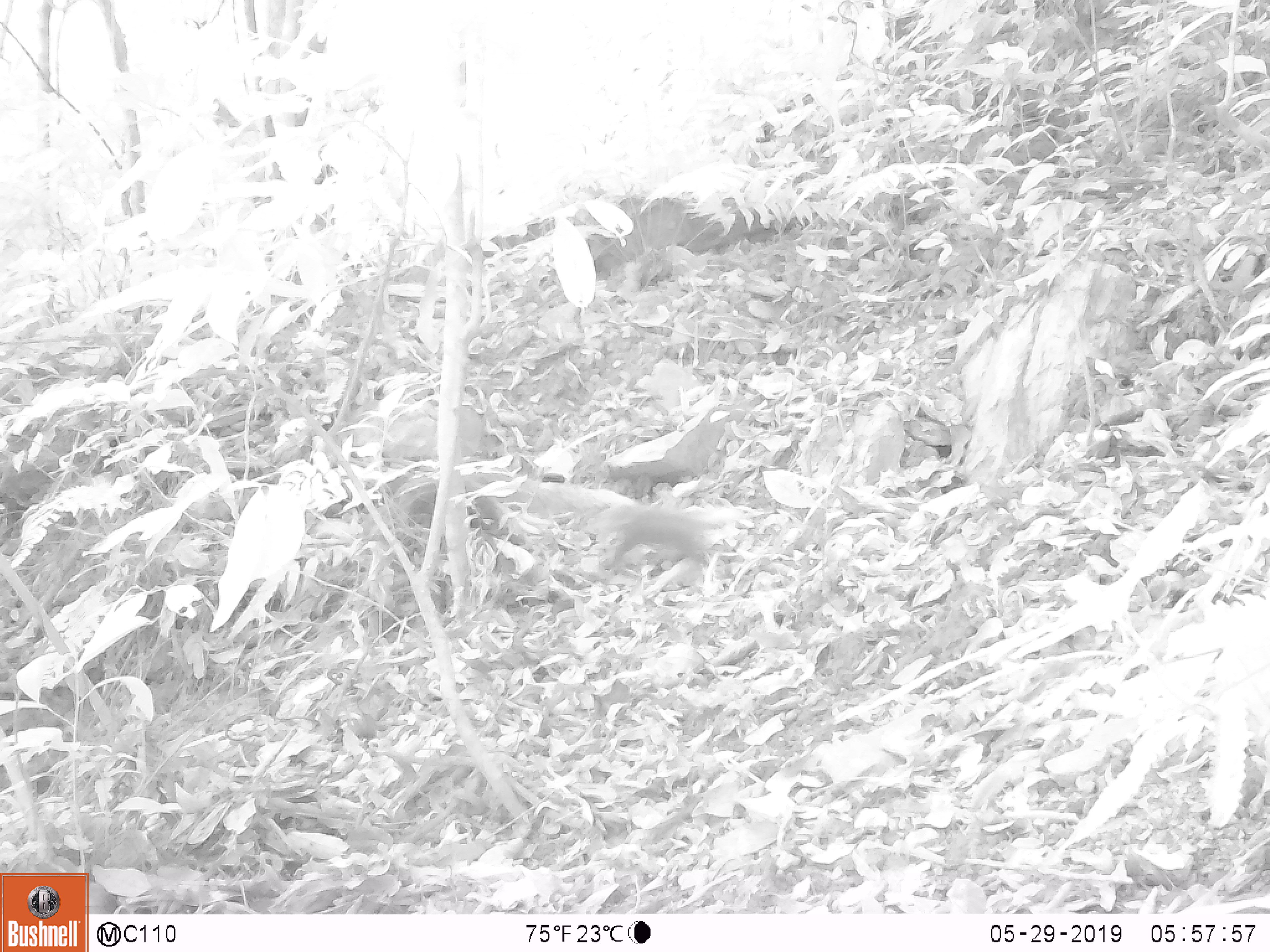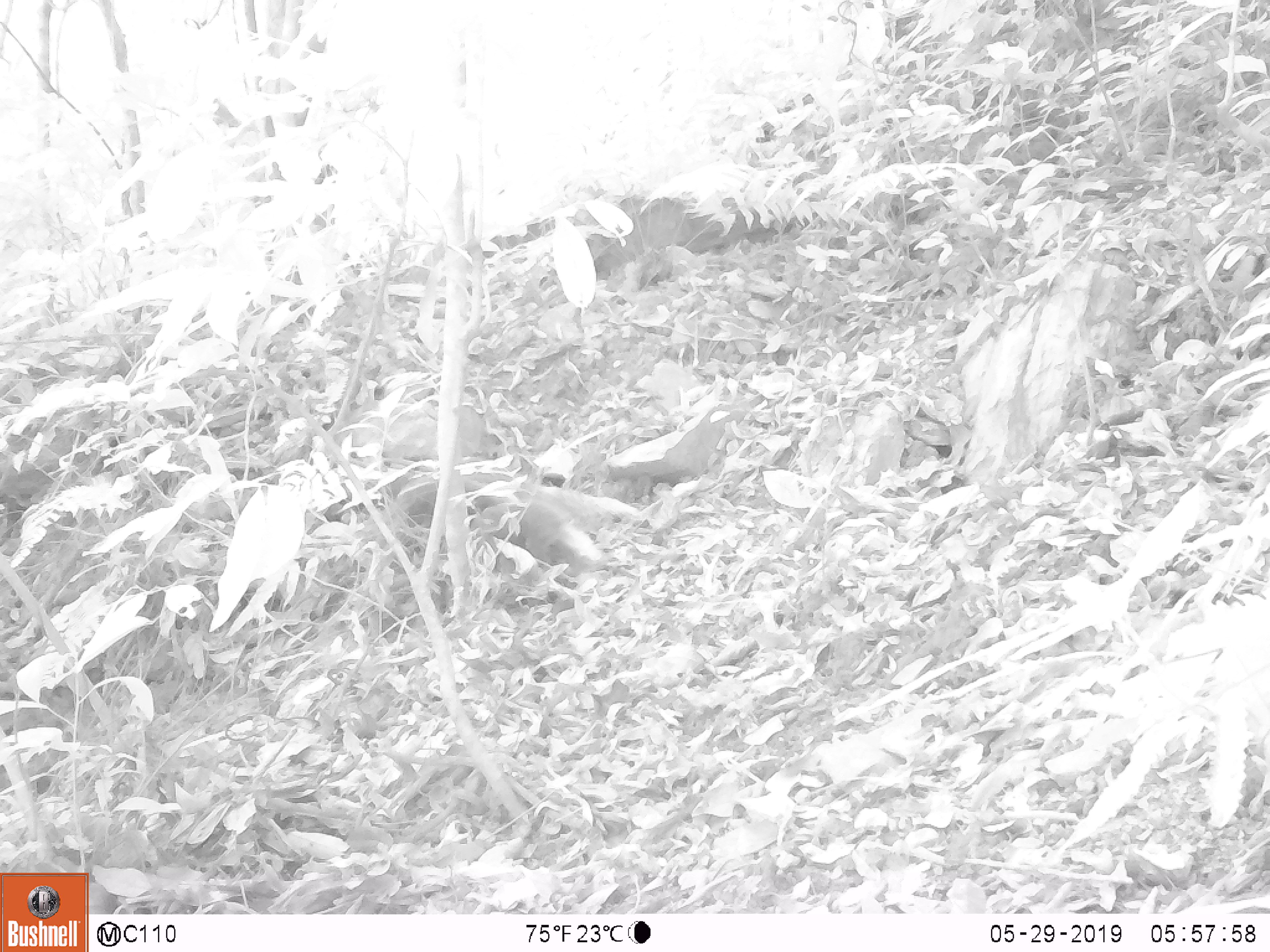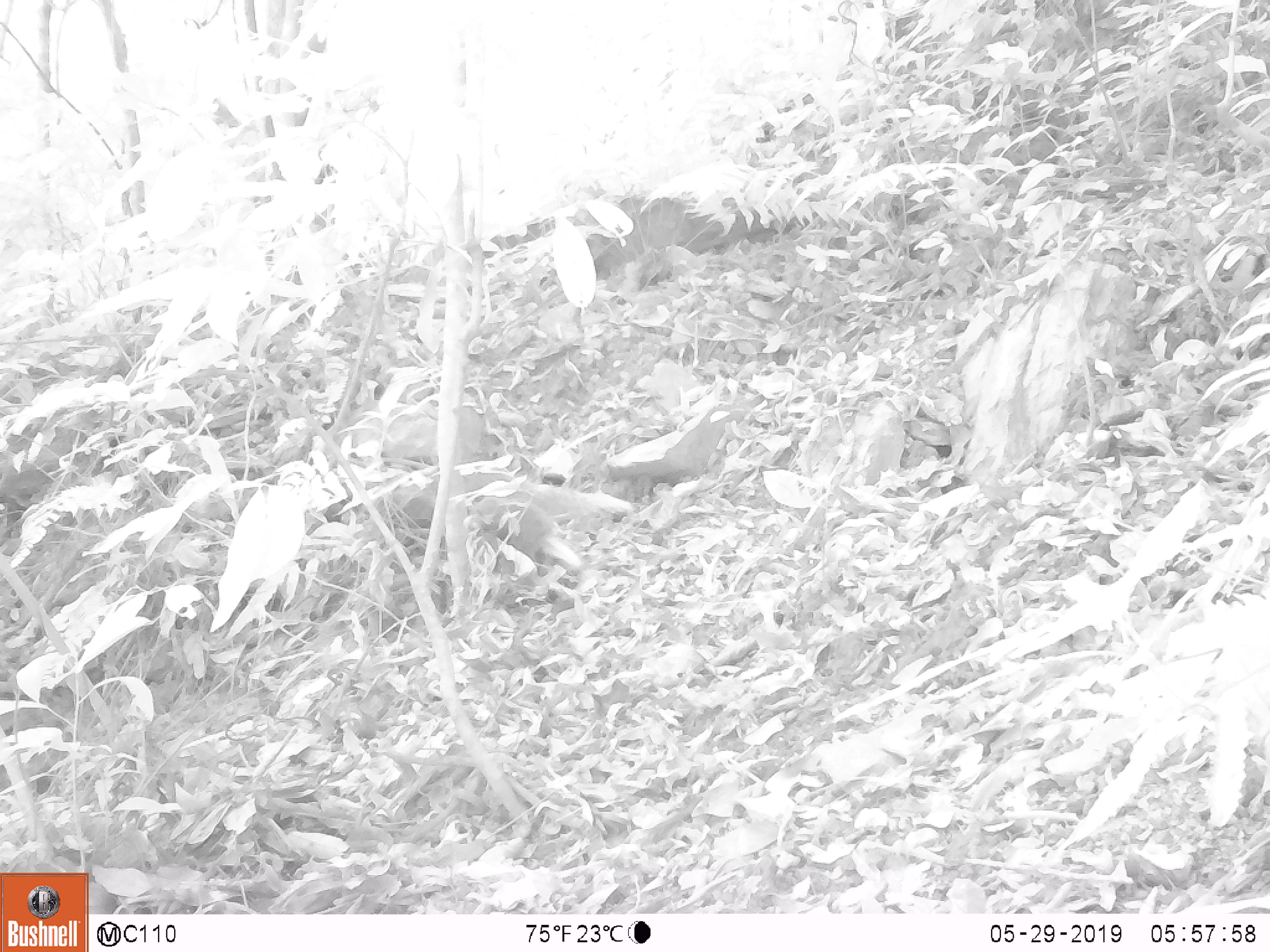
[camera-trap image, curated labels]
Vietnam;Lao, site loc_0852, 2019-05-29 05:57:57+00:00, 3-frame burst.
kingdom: Animalia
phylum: Chordata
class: Mammalia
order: Carnivora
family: Herpestidae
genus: Urva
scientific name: Urva urva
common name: crab-eating mongoose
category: crab eating mongoose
Crab eating mongoose (crab-eating mongoose) (Urva urva). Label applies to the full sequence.